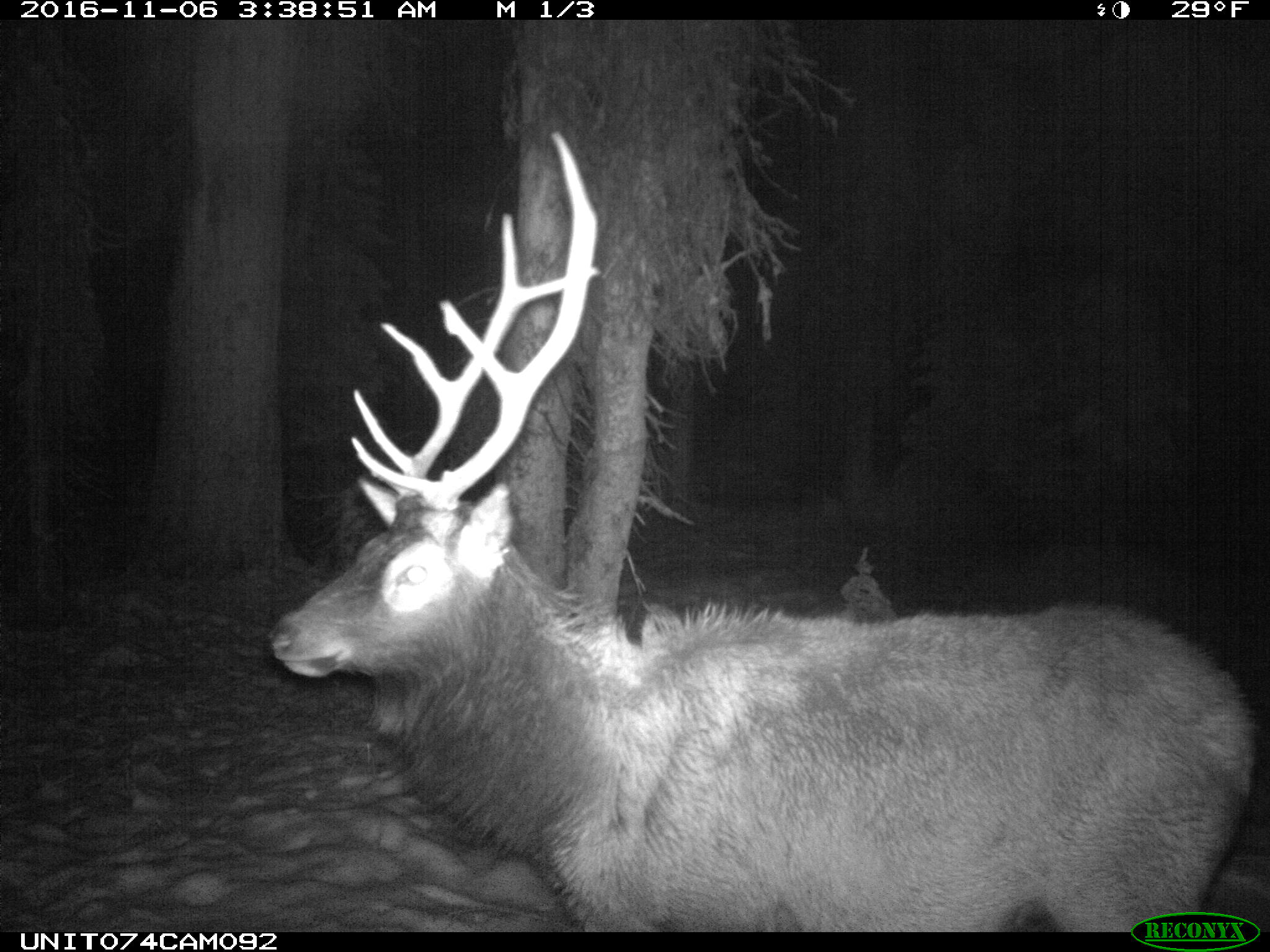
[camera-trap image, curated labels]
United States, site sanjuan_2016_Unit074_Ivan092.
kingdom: Animalia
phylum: Chordata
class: Mammalia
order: Artiodactyla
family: Cervidae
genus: Cervus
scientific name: Cervus elaphus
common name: red deer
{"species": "Cervus elaphus (red deer)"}